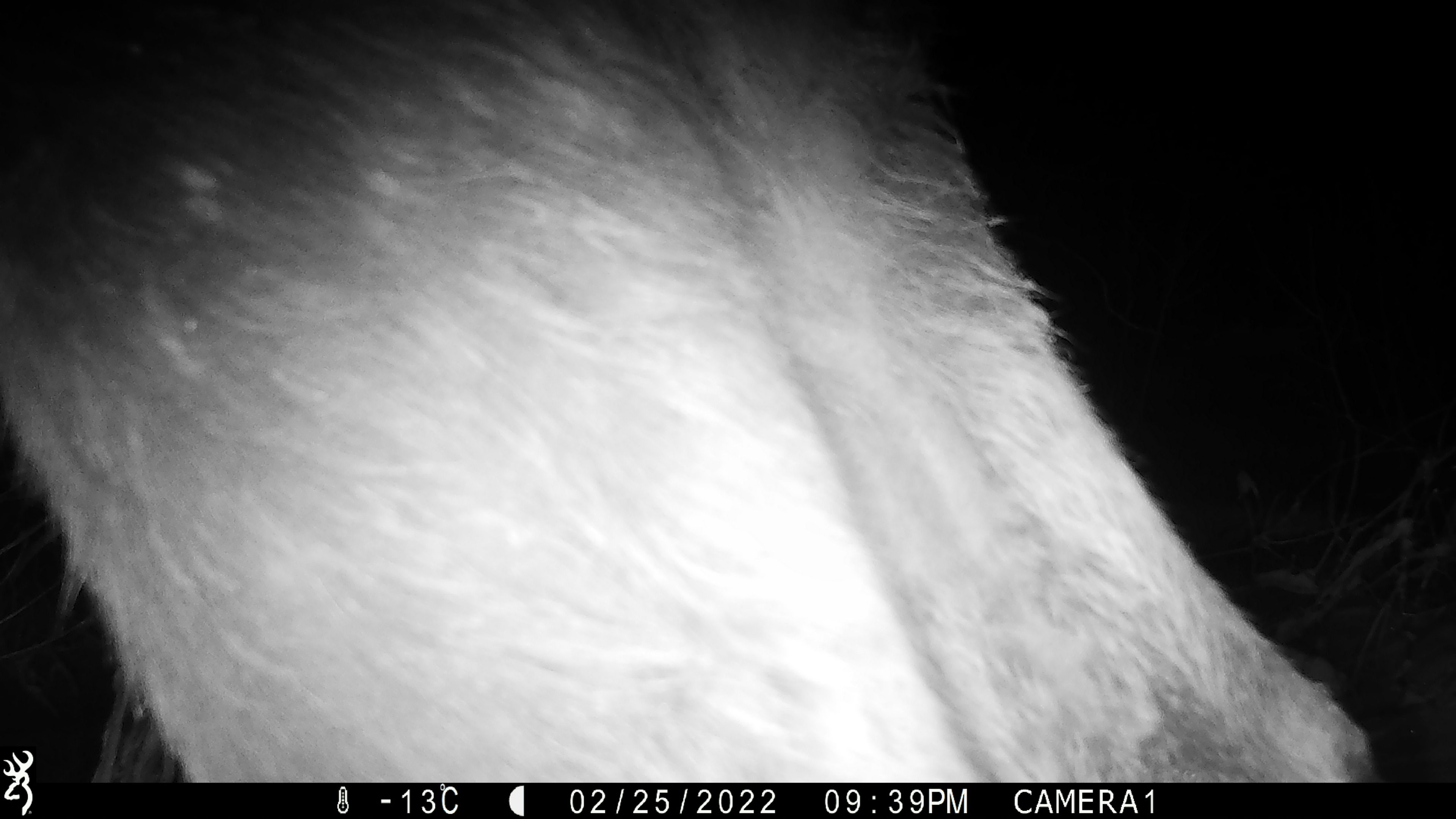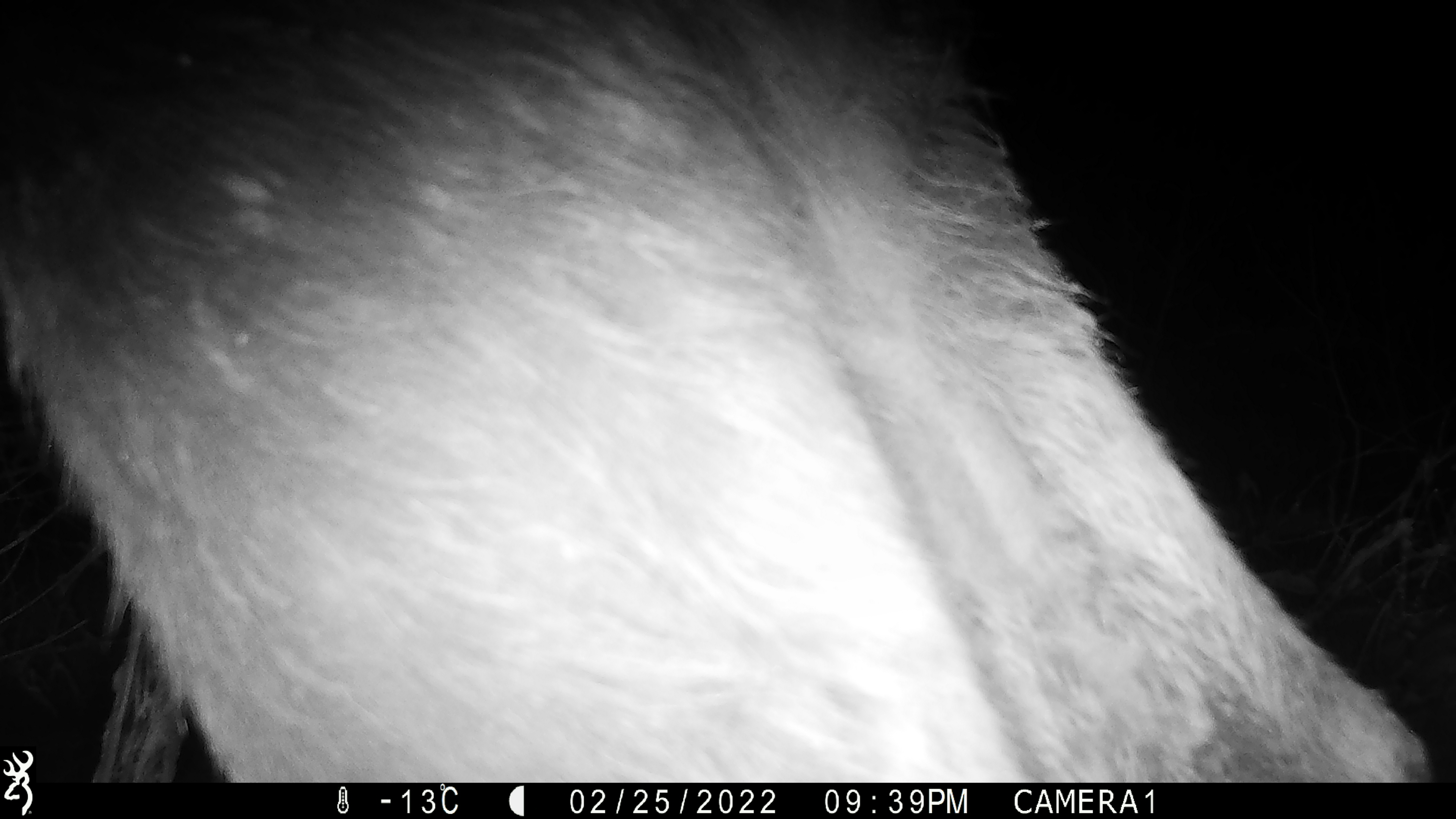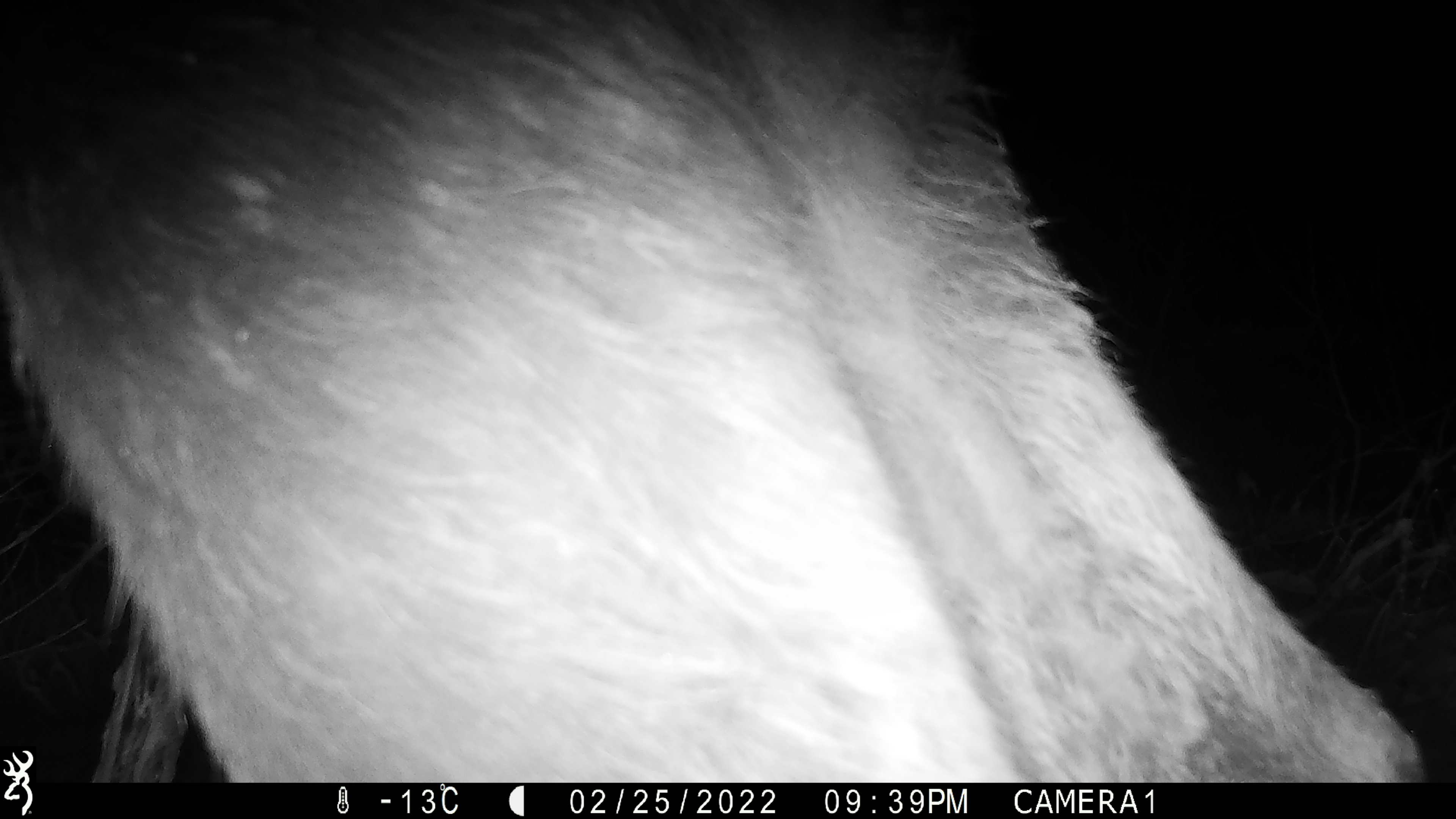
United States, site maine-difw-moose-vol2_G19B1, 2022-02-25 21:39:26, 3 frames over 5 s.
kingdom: Animalia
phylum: Chordata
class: Mammalia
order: Artiodactyla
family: Cervidae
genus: Alces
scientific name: Alces alces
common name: moose